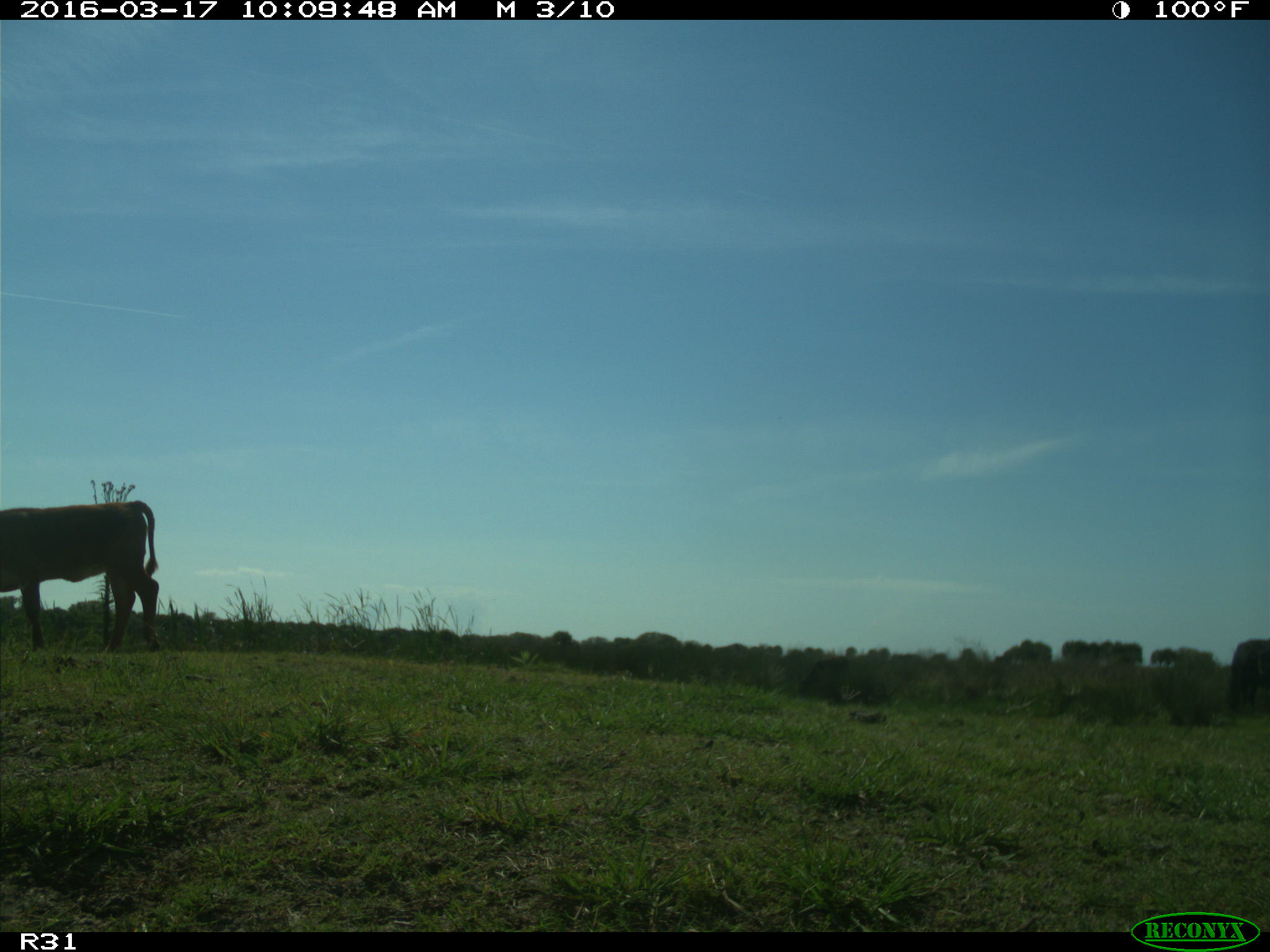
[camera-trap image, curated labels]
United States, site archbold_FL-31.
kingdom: Animalia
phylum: Chordata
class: Mammalia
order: Artiodactyla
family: Bovidae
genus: Bos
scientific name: Bos taurus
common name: domestic cow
Bos taurus (domestic cow).